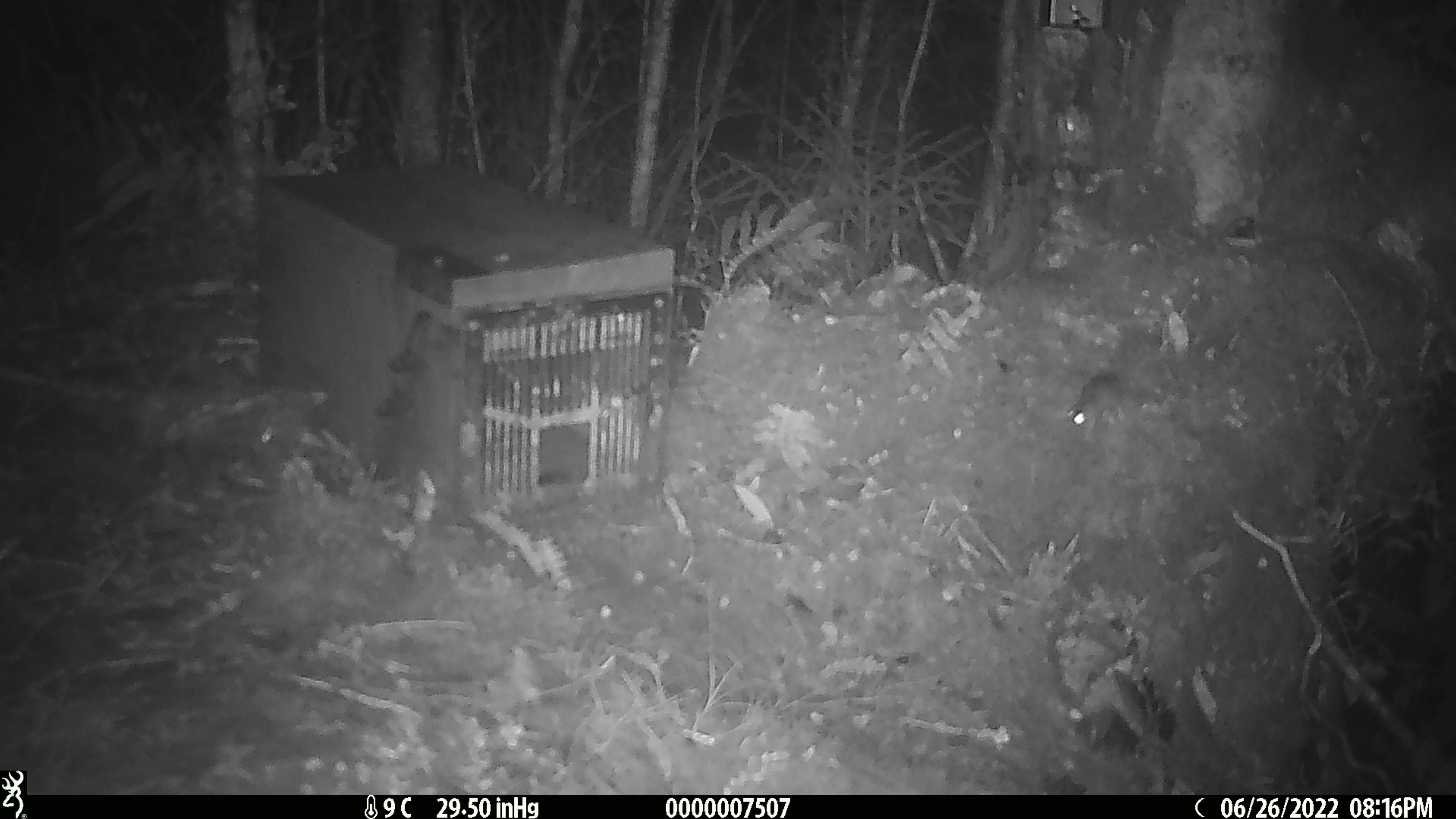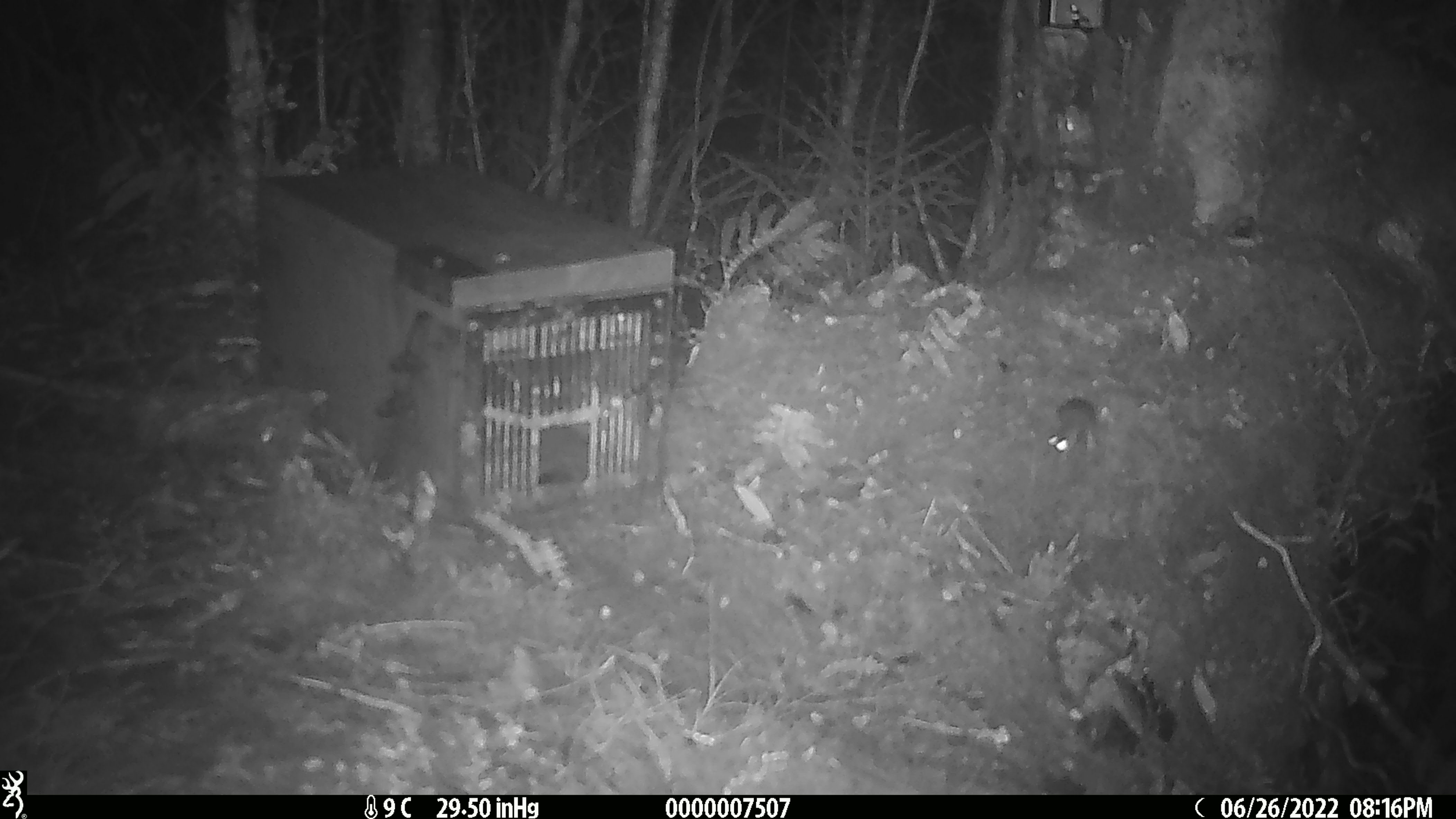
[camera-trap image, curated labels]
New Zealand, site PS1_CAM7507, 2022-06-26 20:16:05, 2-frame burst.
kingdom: Animalia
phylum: Chordata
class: Mammalia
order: Rodentia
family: Muridae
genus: Mus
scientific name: Mus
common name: mouse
Mouse (Mus).